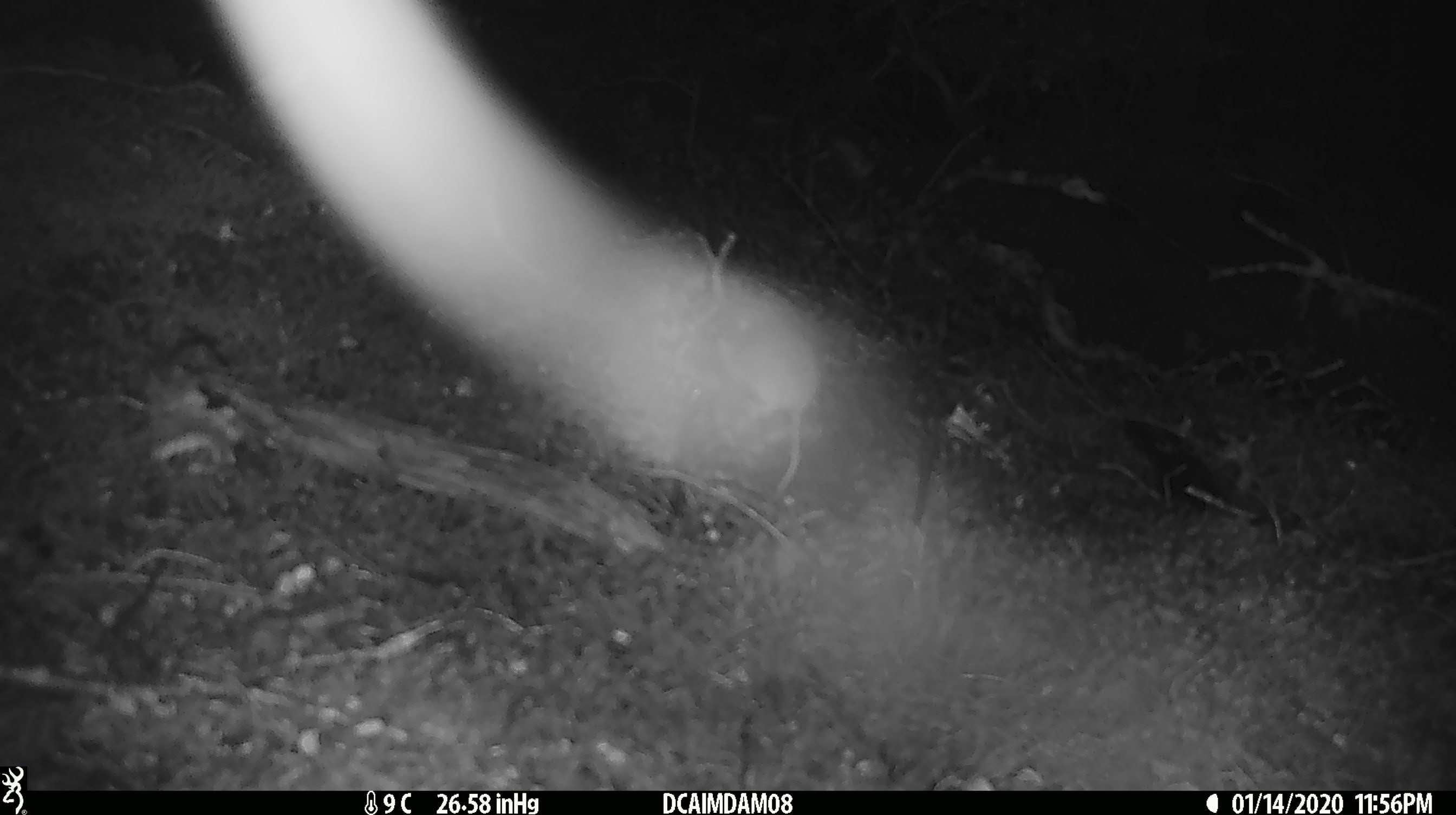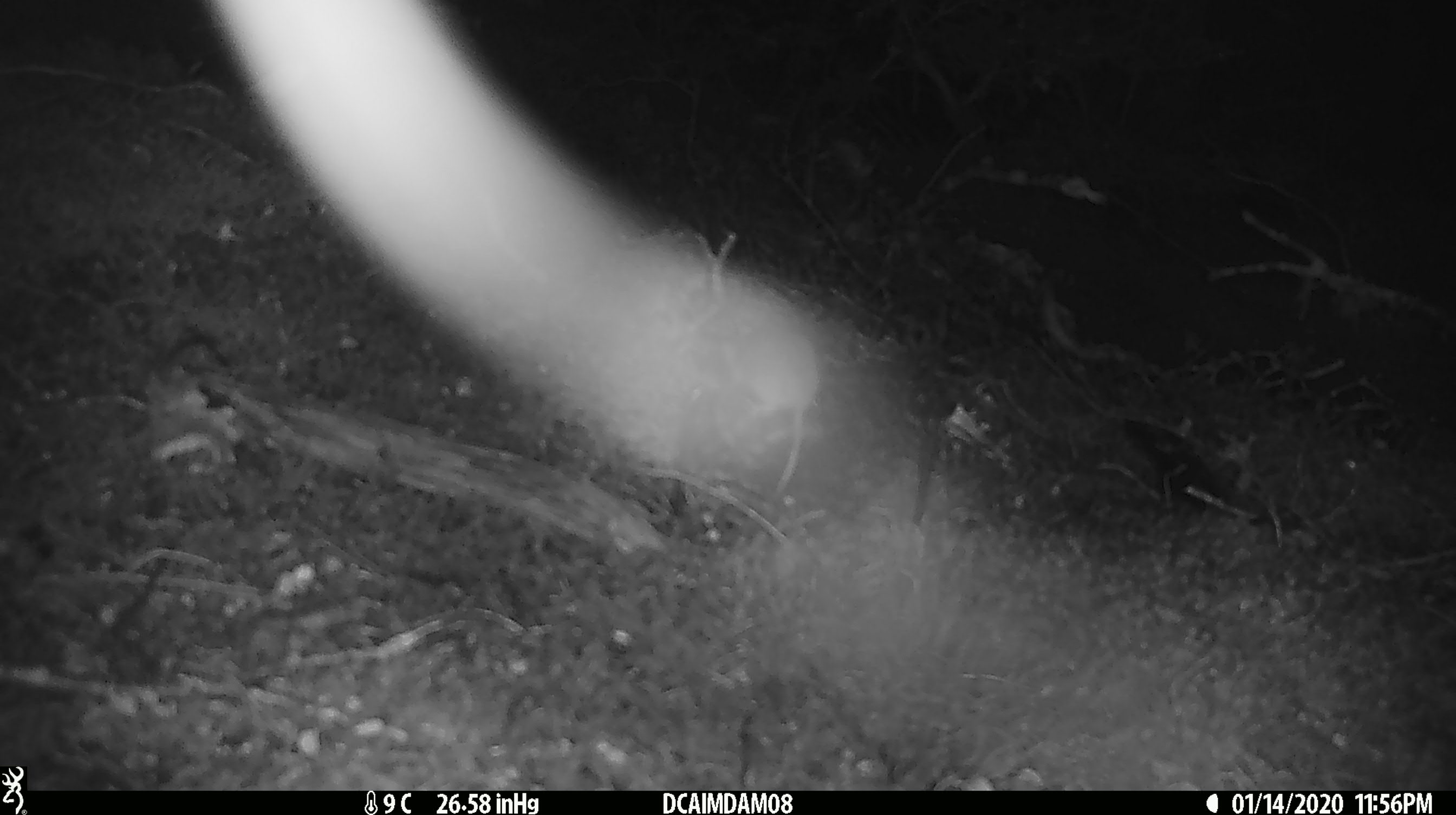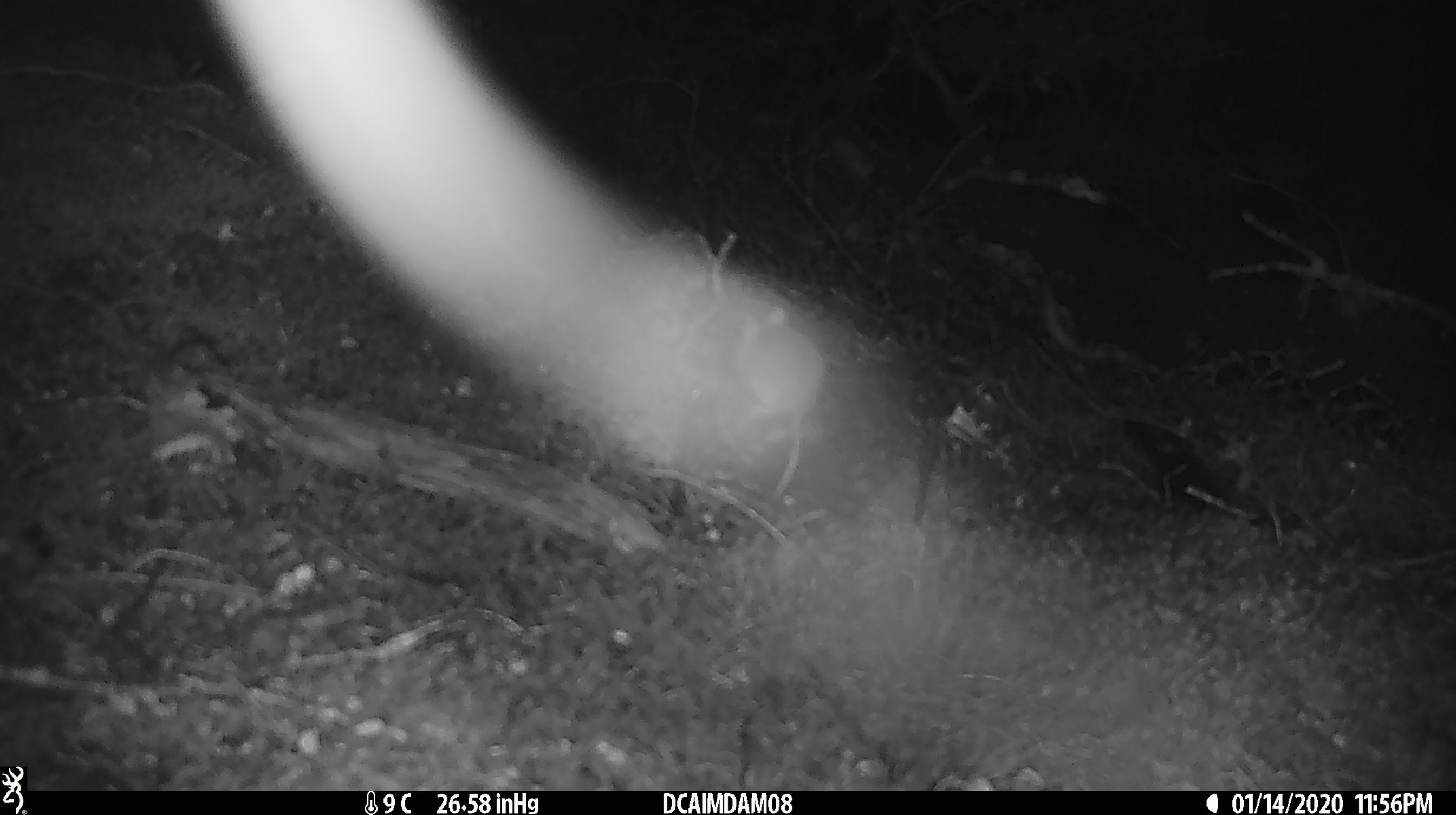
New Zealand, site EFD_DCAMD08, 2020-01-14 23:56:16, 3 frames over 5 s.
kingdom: Animalia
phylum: Chordata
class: Mammalia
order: Rodentia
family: Muridae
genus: Mus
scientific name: Mus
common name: mouse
Mouse (Mus).